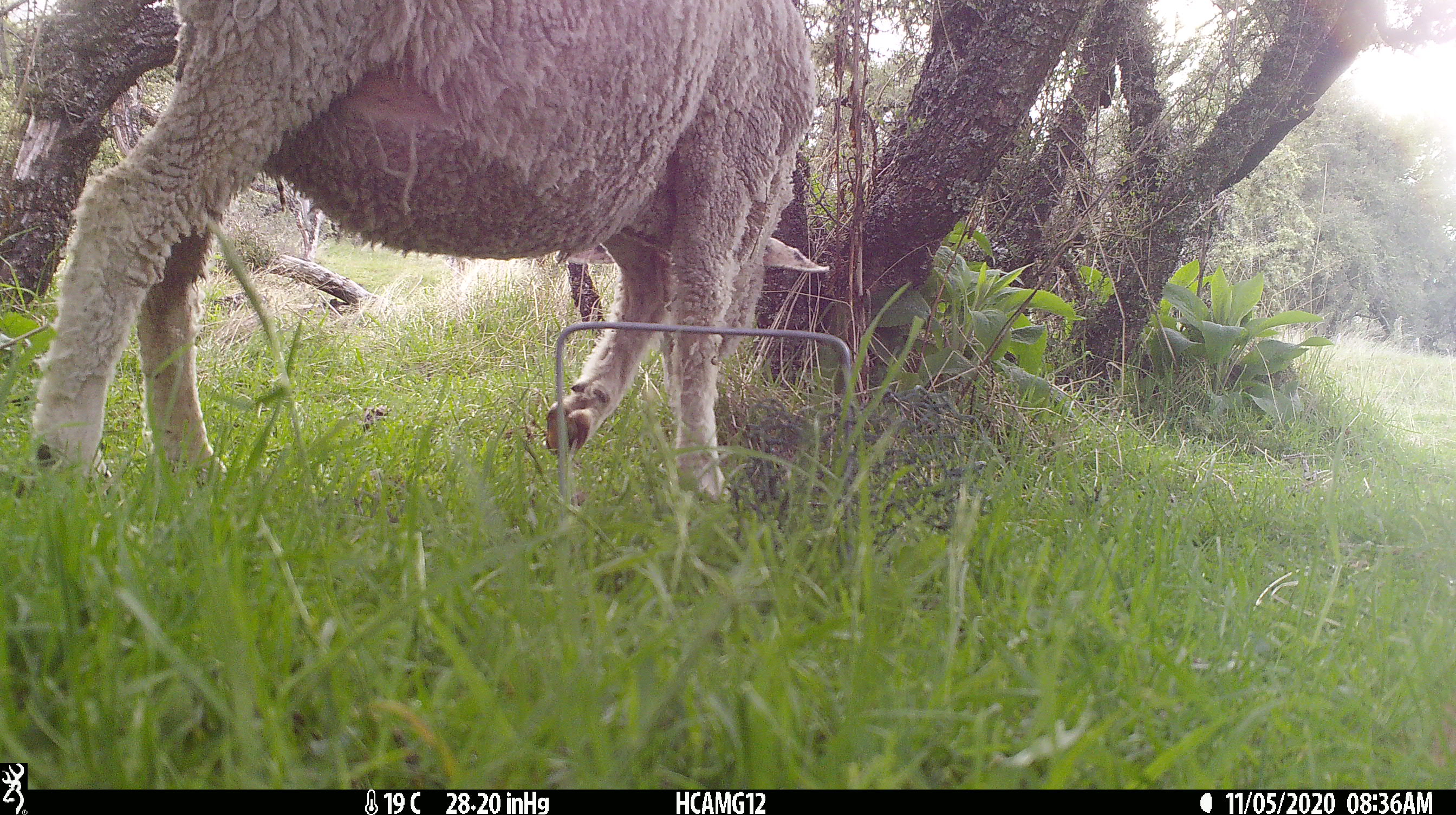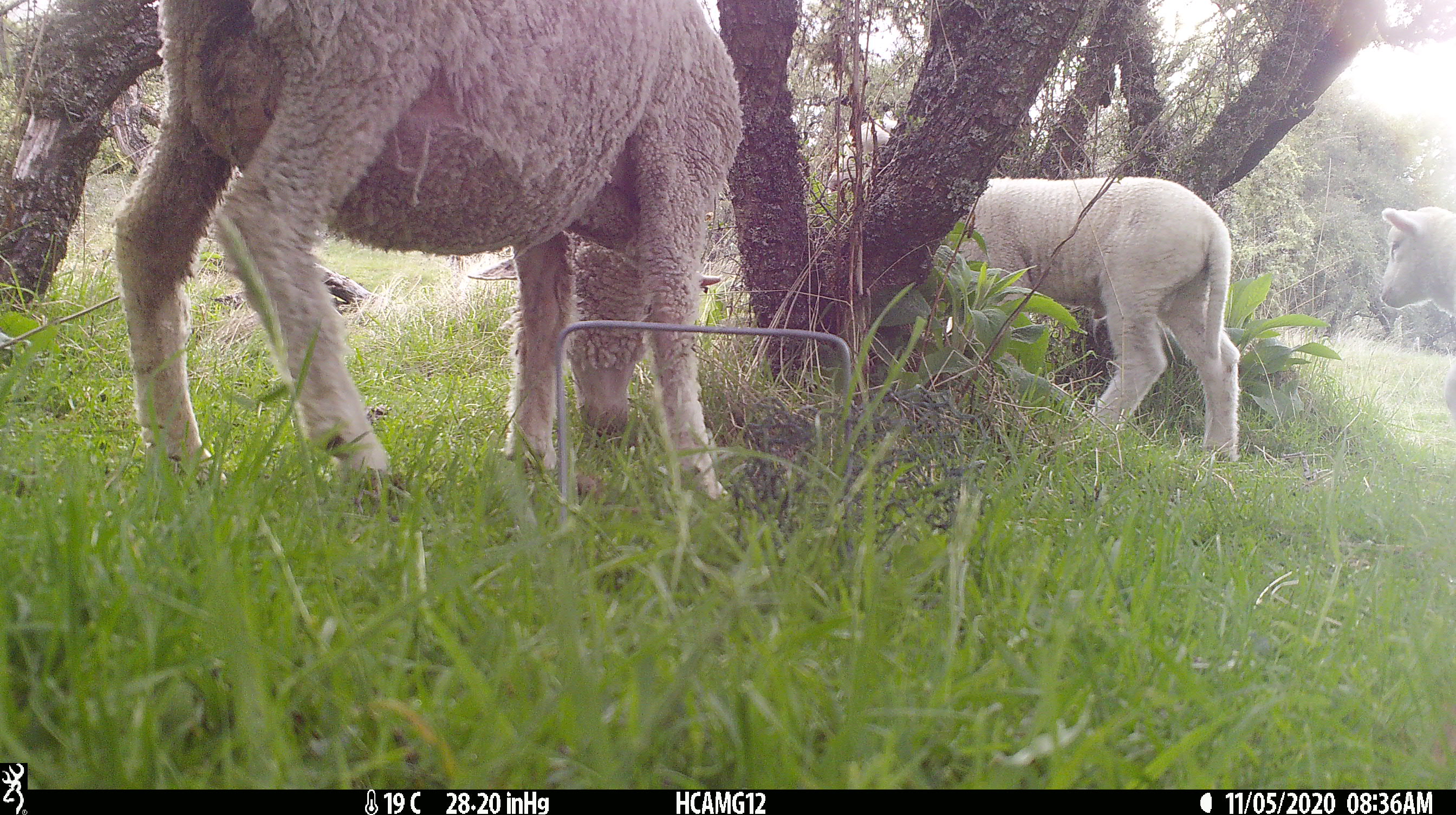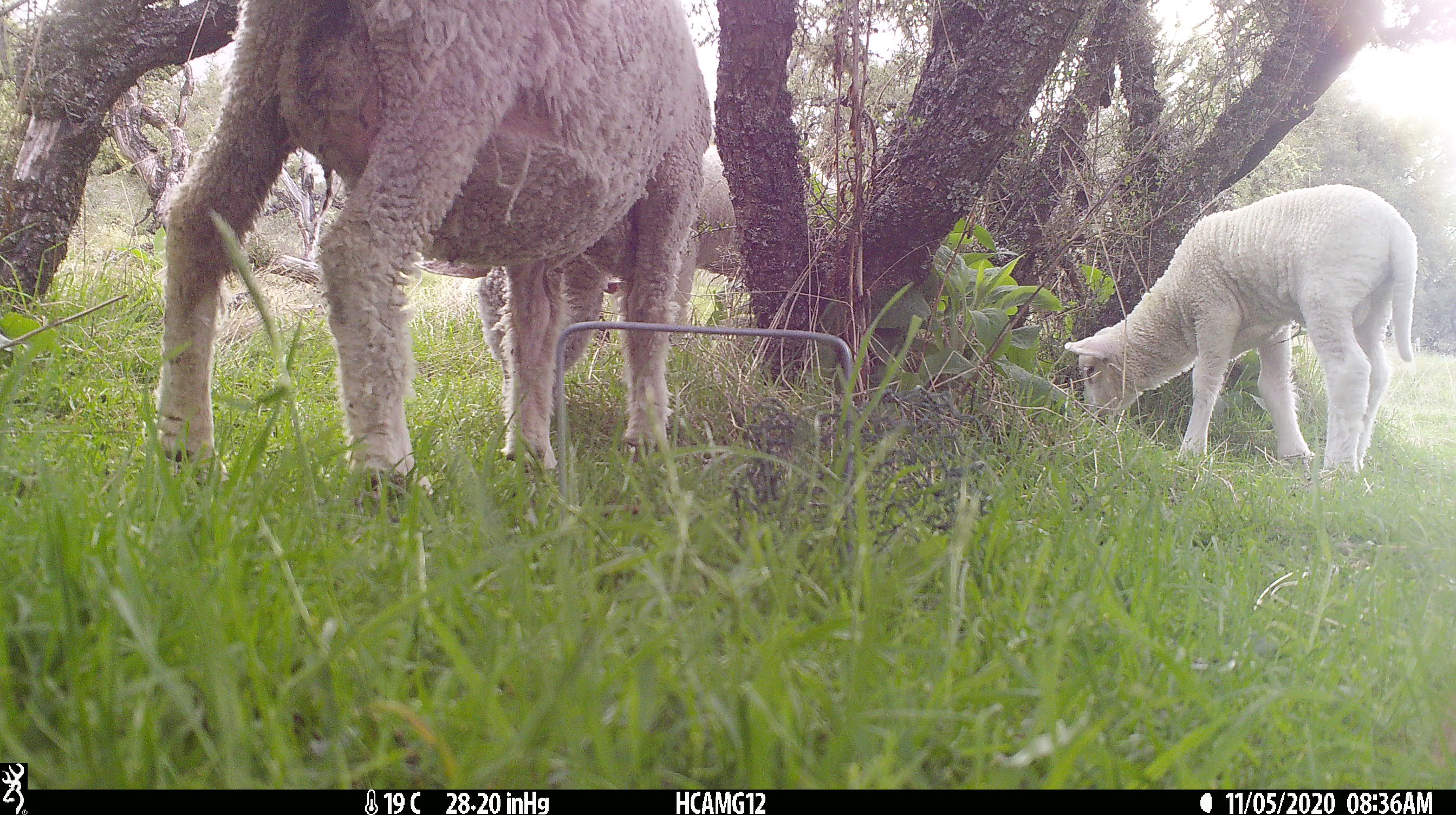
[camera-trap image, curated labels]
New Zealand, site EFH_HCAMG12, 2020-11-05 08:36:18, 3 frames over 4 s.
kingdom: Animalia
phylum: Chordata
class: Mammalia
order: Artiodactyla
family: Bovidae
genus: Ovis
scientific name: Ovis aries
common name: domestic sheep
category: sheep